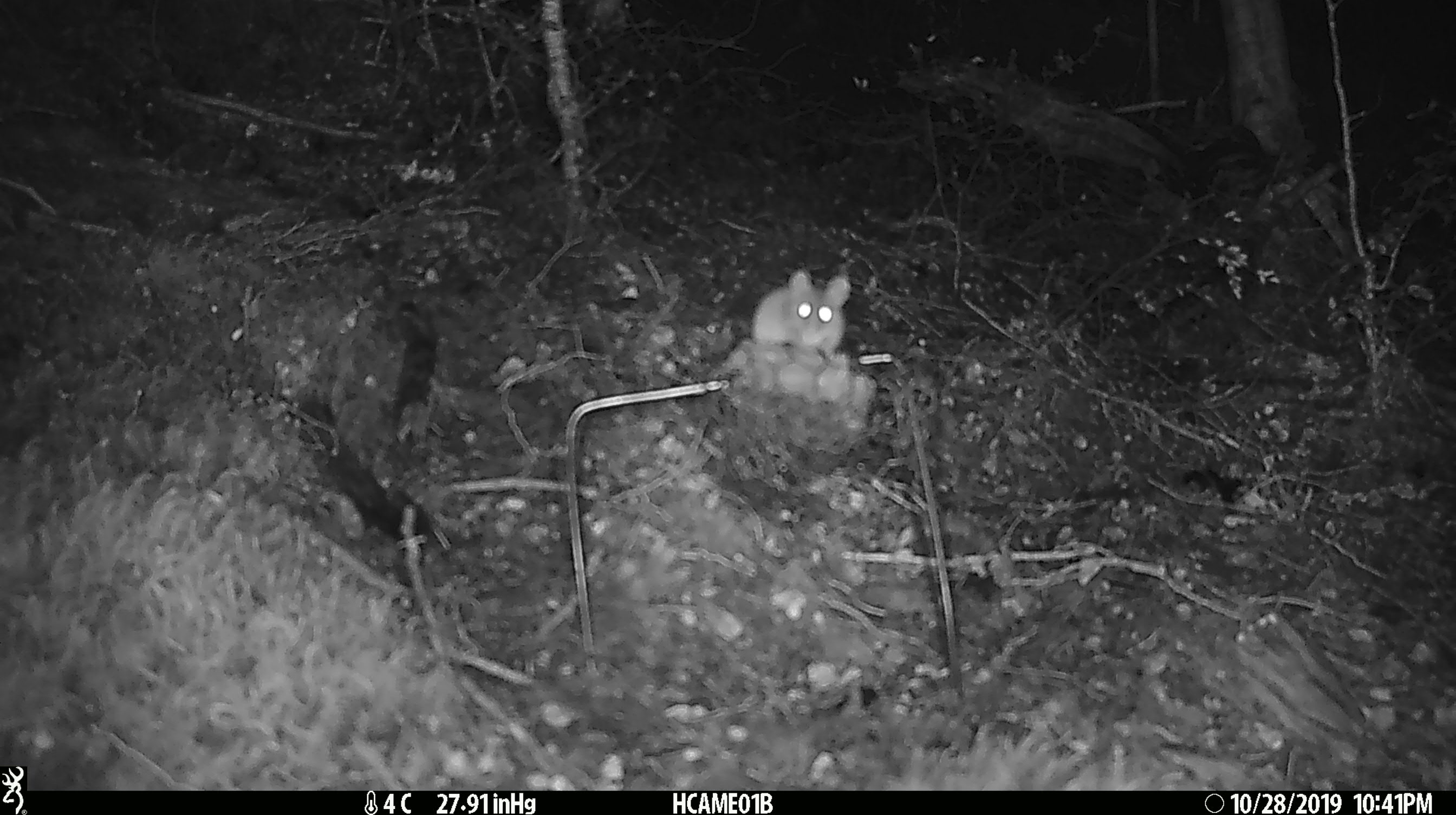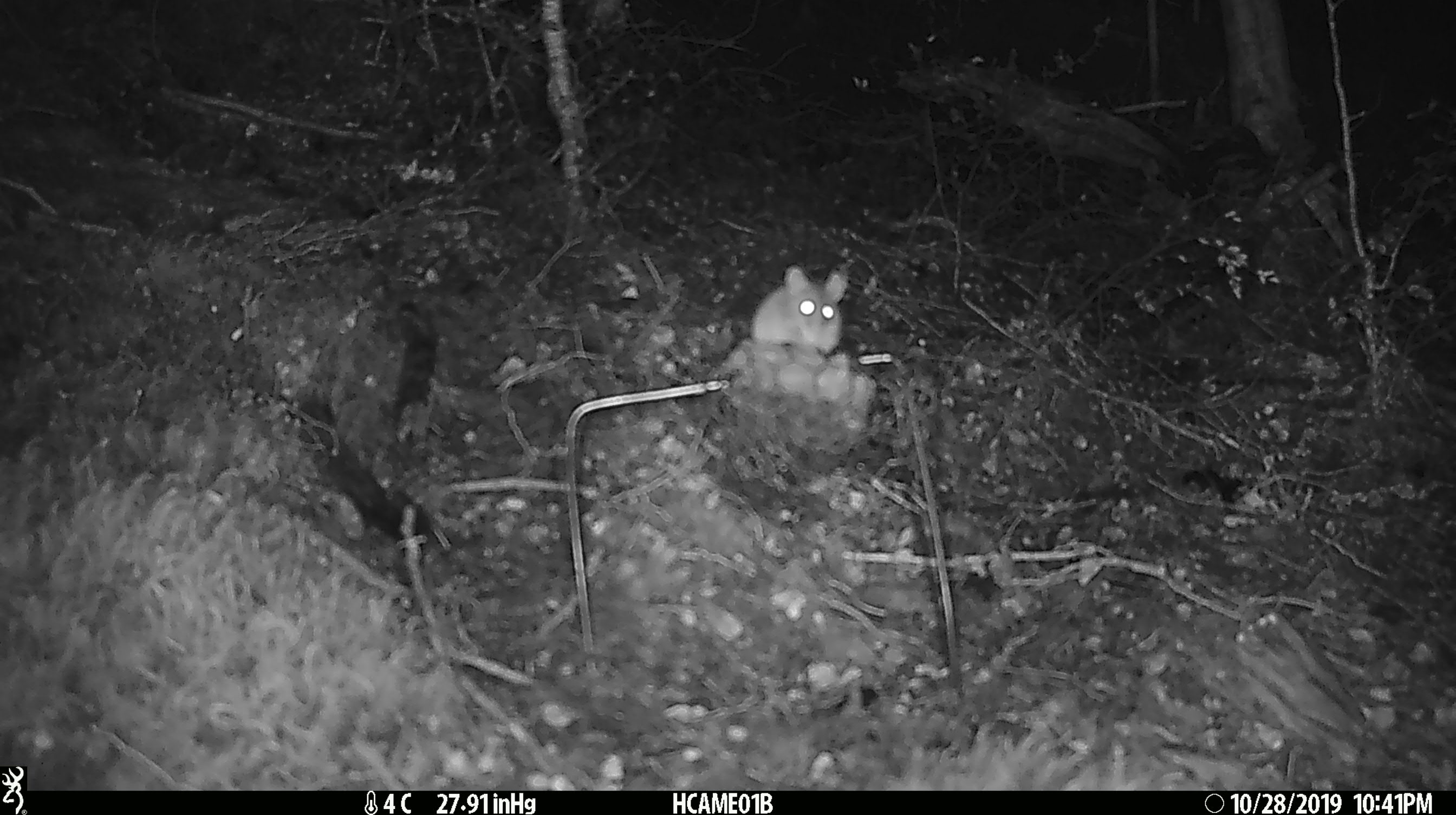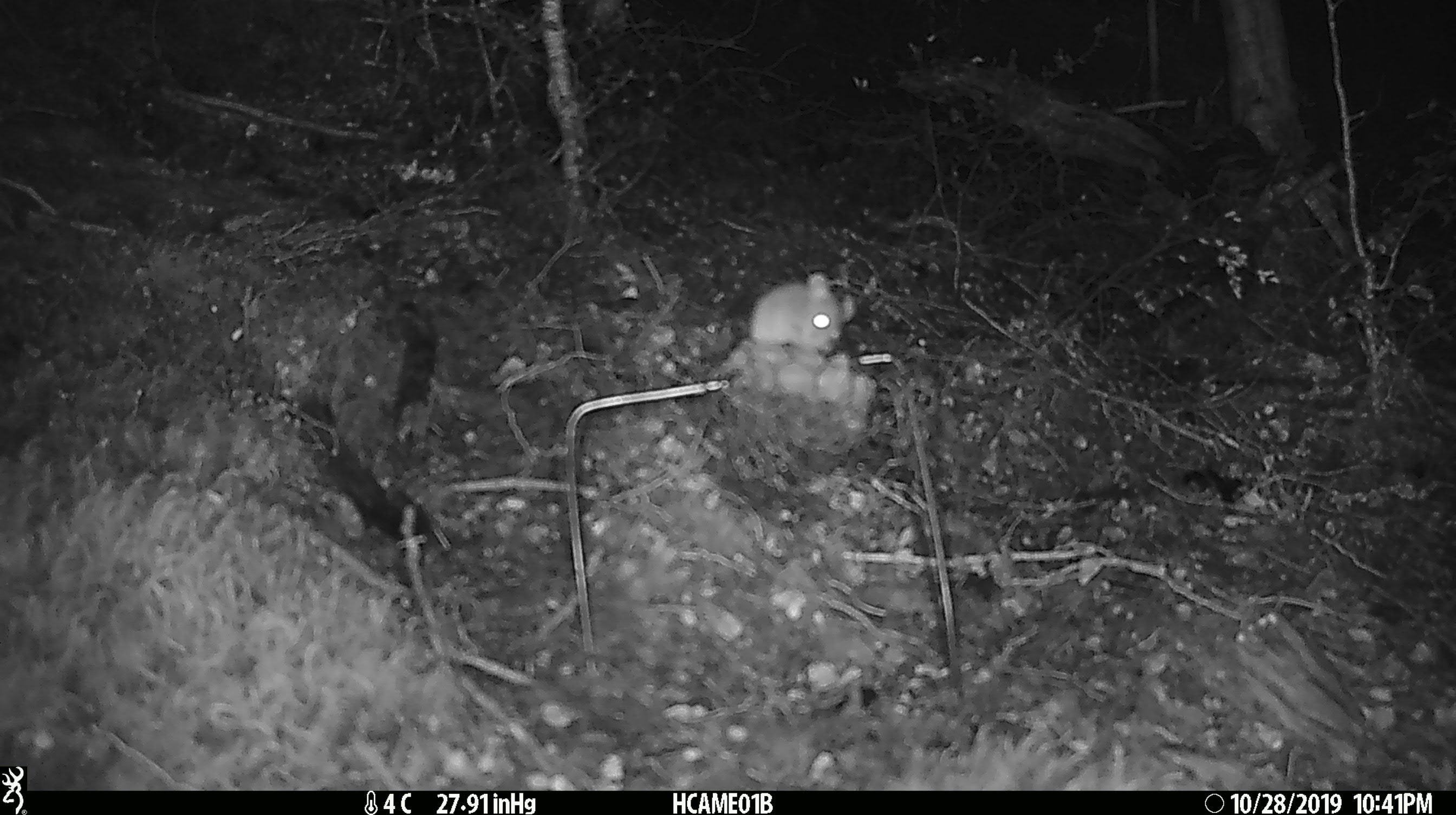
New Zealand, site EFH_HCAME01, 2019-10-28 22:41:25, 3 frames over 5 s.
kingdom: Animalia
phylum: Chordata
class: Mammalia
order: Rodentia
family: Muridae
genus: Mus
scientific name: Mus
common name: mouse